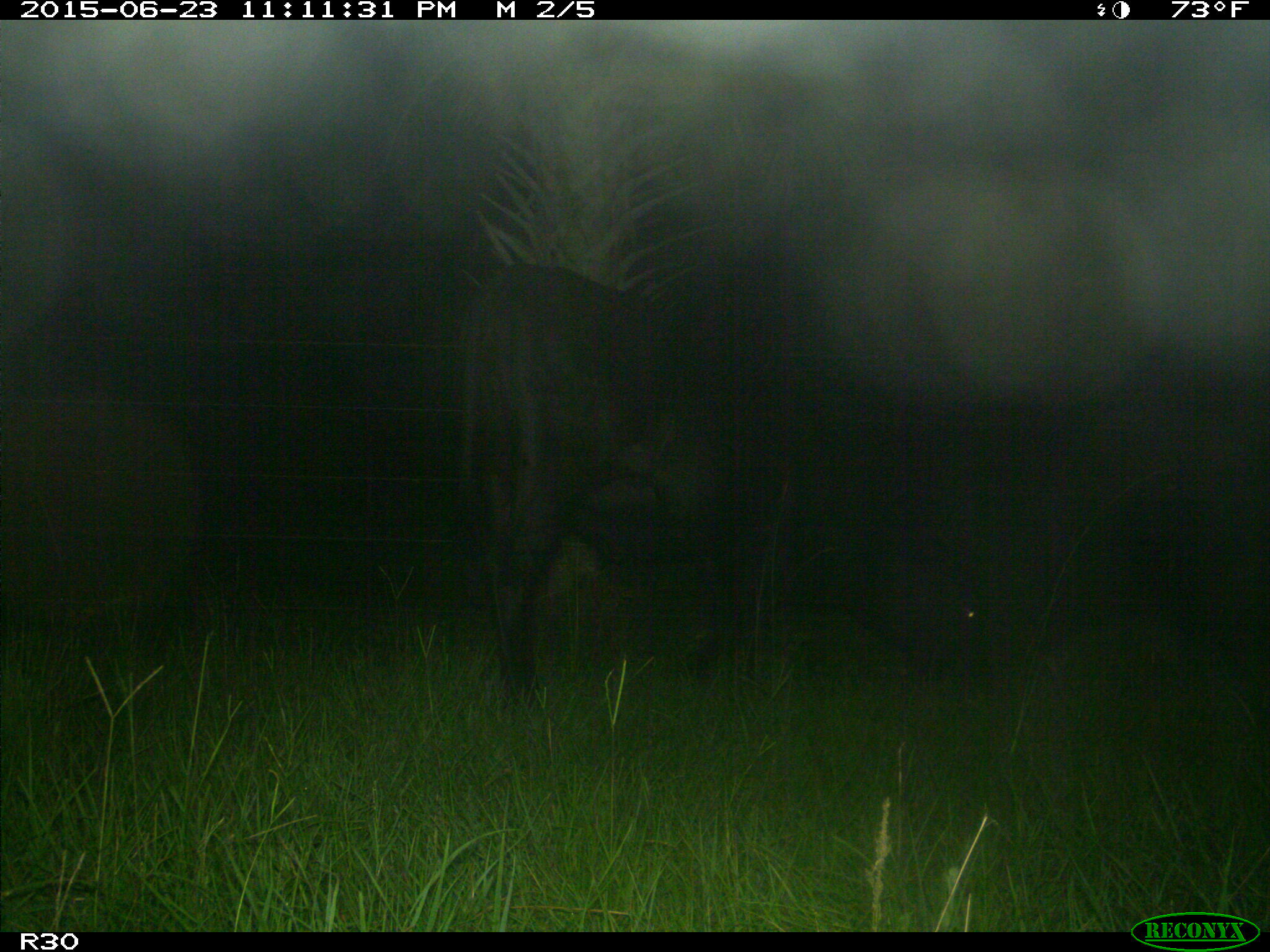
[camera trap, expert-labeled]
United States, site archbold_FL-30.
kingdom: Animalia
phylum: Chordata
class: Mammalia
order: Artiodactyla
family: Bovidae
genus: Bos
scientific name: Bos taurus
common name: domestic cow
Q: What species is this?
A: Bos taurus (domestic cow).